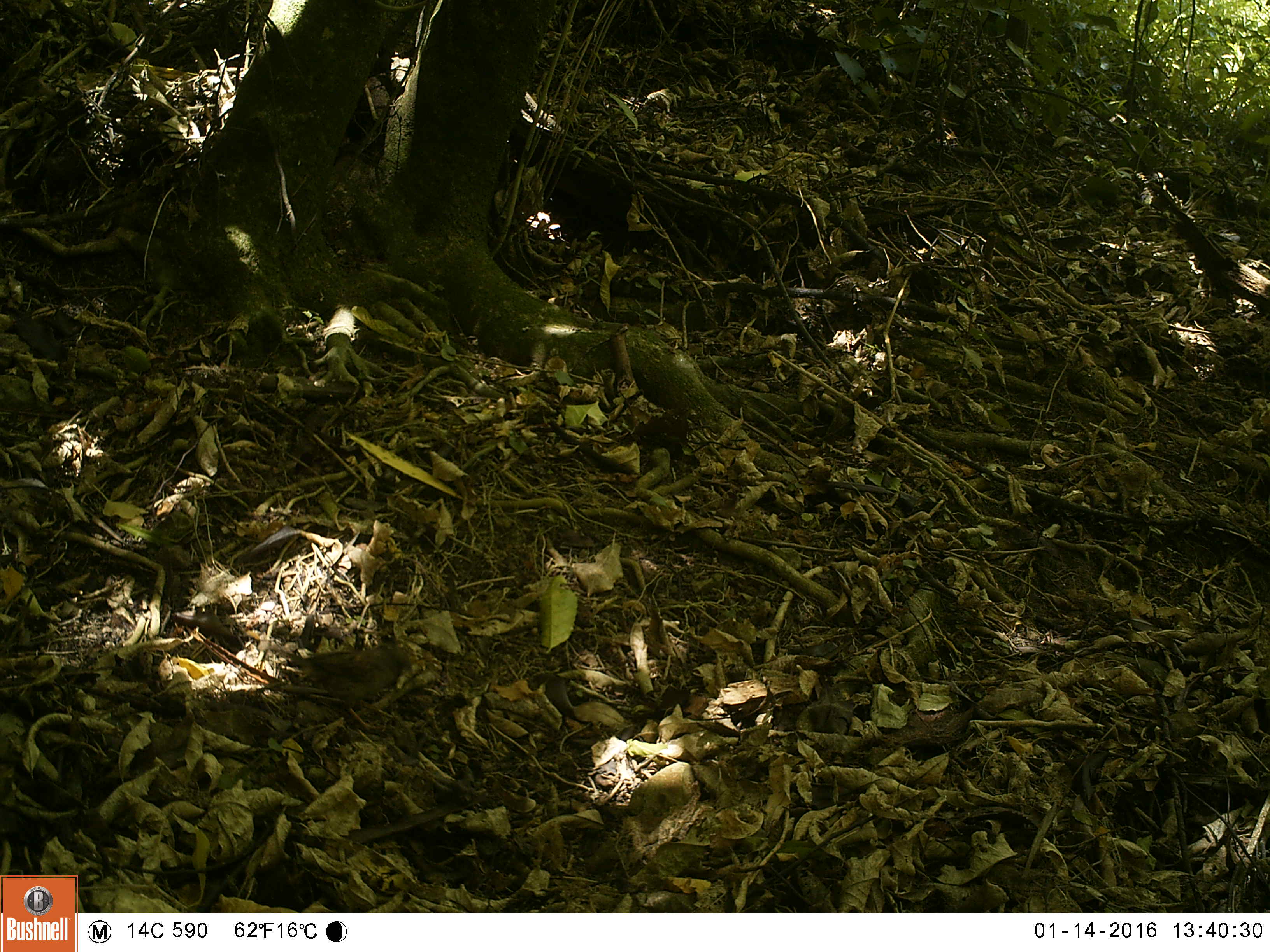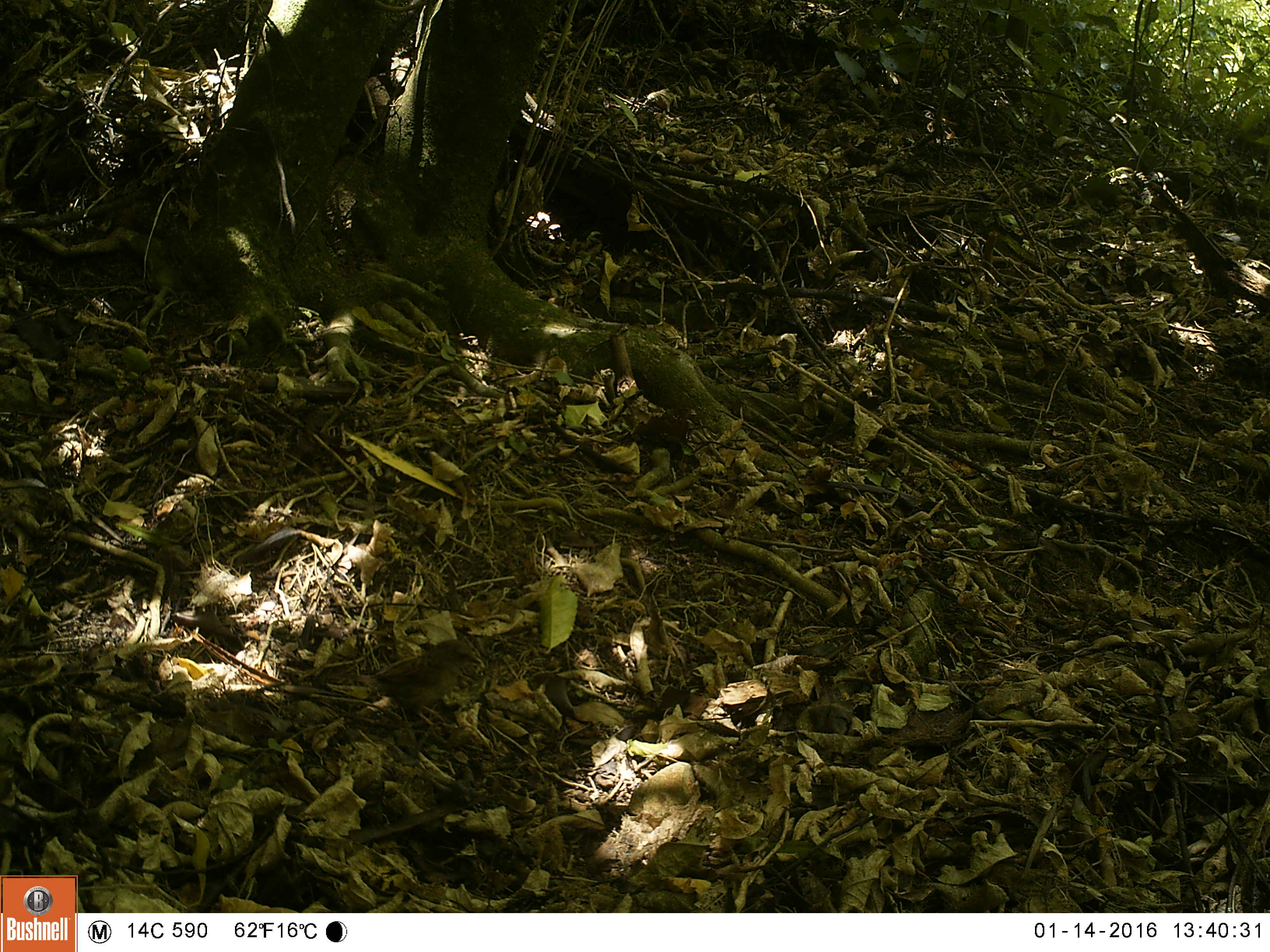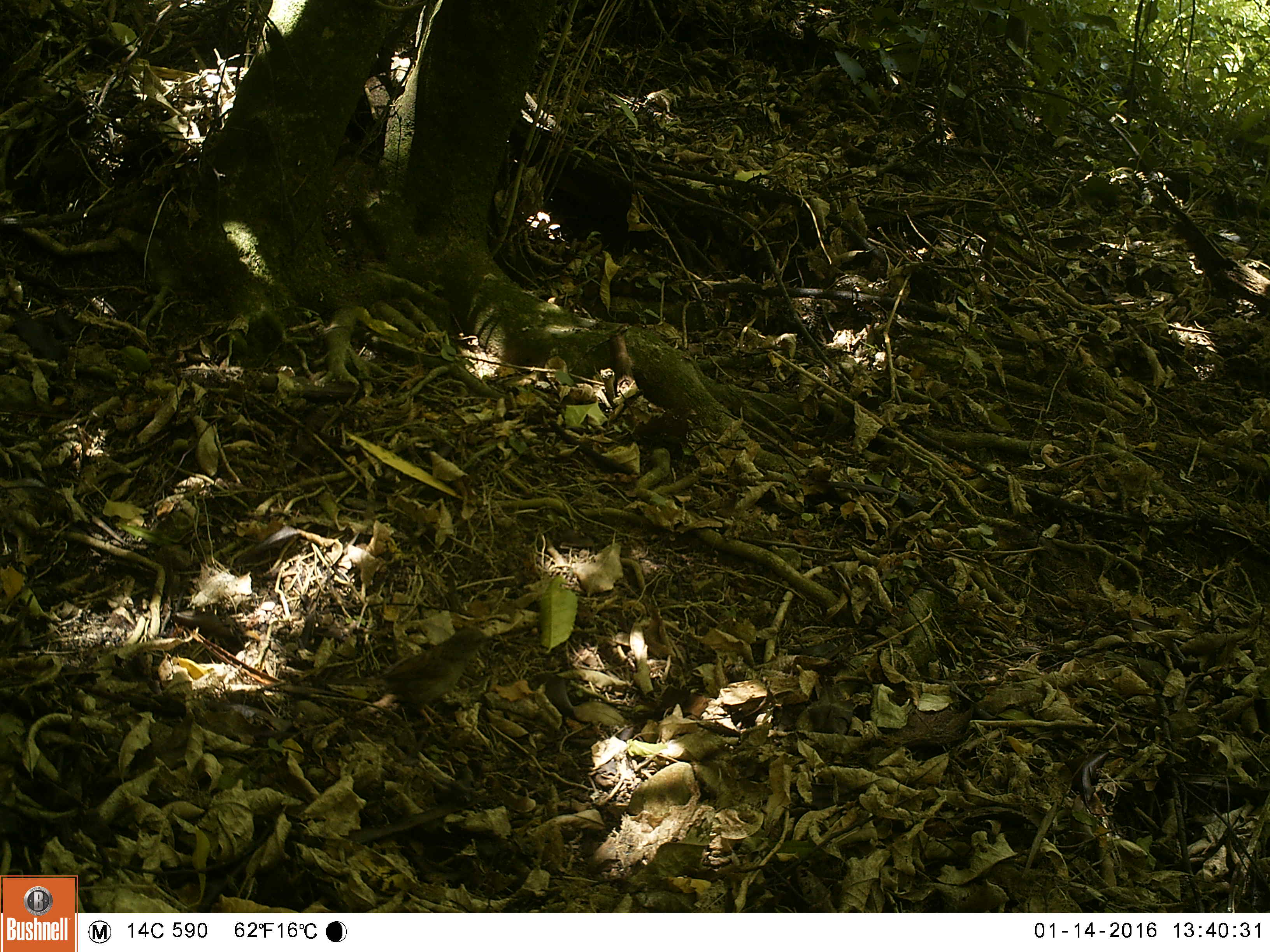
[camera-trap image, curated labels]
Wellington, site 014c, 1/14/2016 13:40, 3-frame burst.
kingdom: Animalia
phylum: Chordata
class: Aves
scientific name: Aves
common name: bird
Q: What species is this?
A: Bird (Aves).